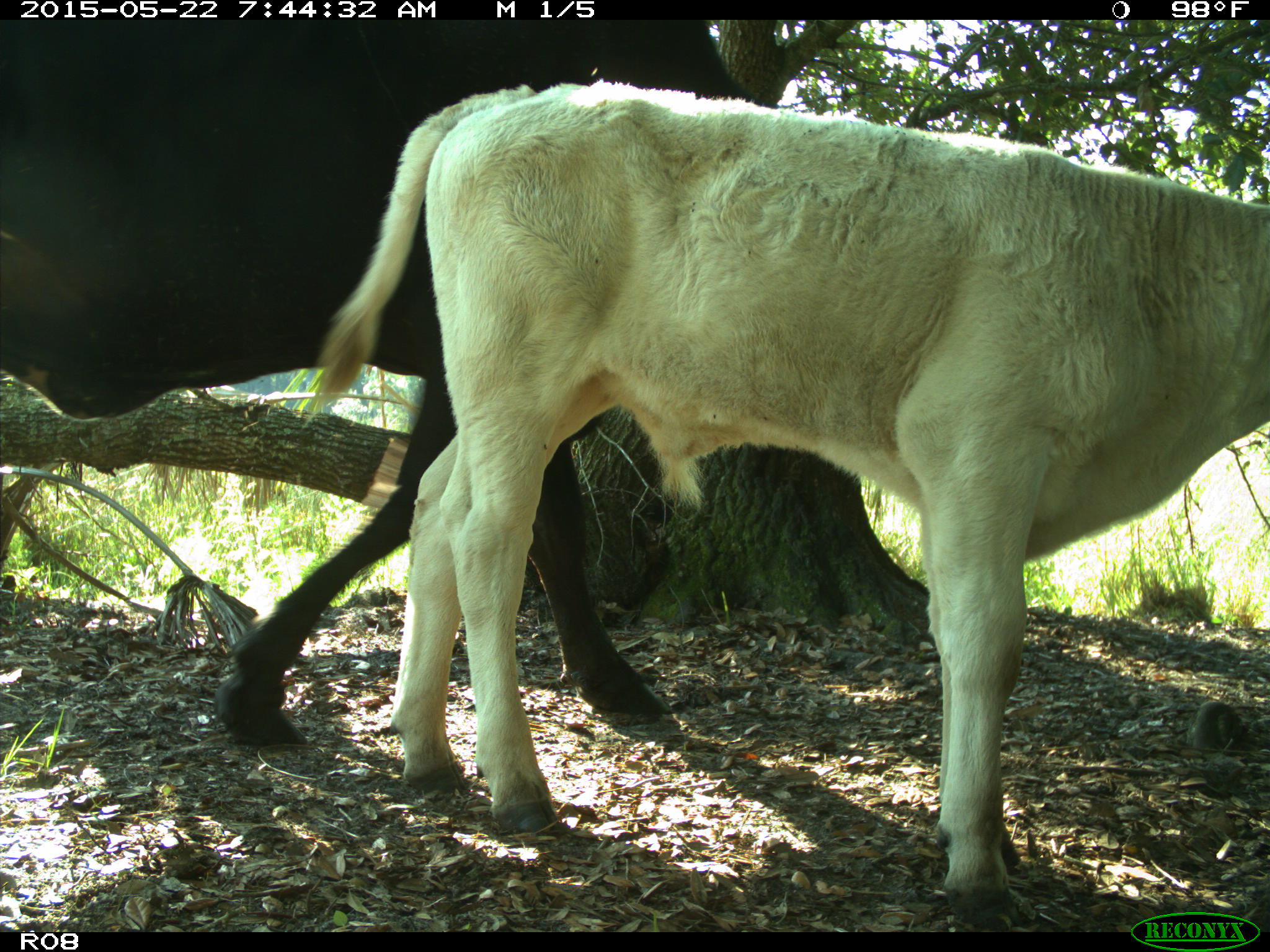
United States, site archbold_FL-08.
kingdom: Animalia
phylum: Chordata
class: Mammalia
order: Artiodactyla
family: Bovidae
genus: Bos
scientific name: Bos taurus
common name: domestic cow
Bos taurus (domestic cow).